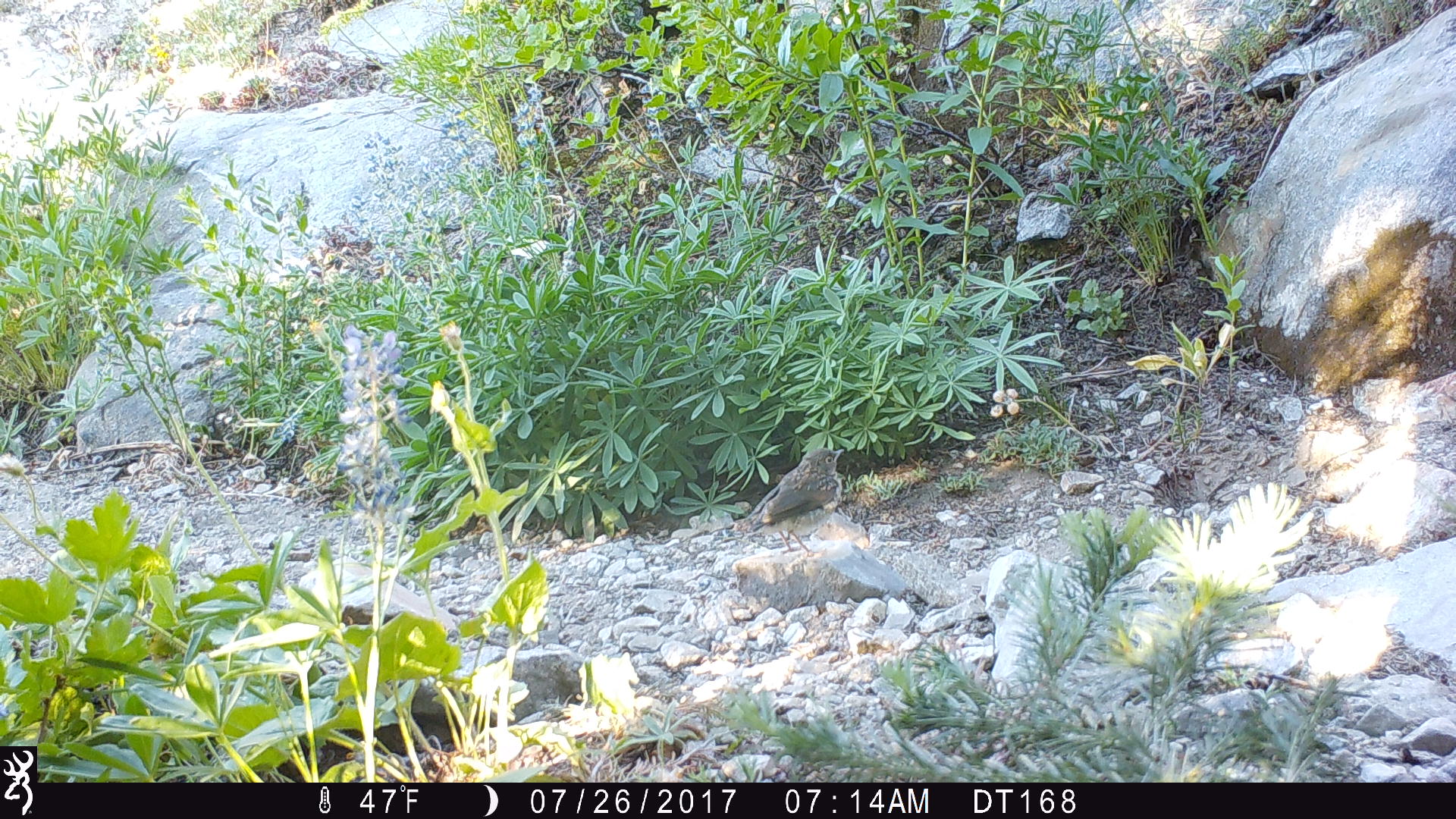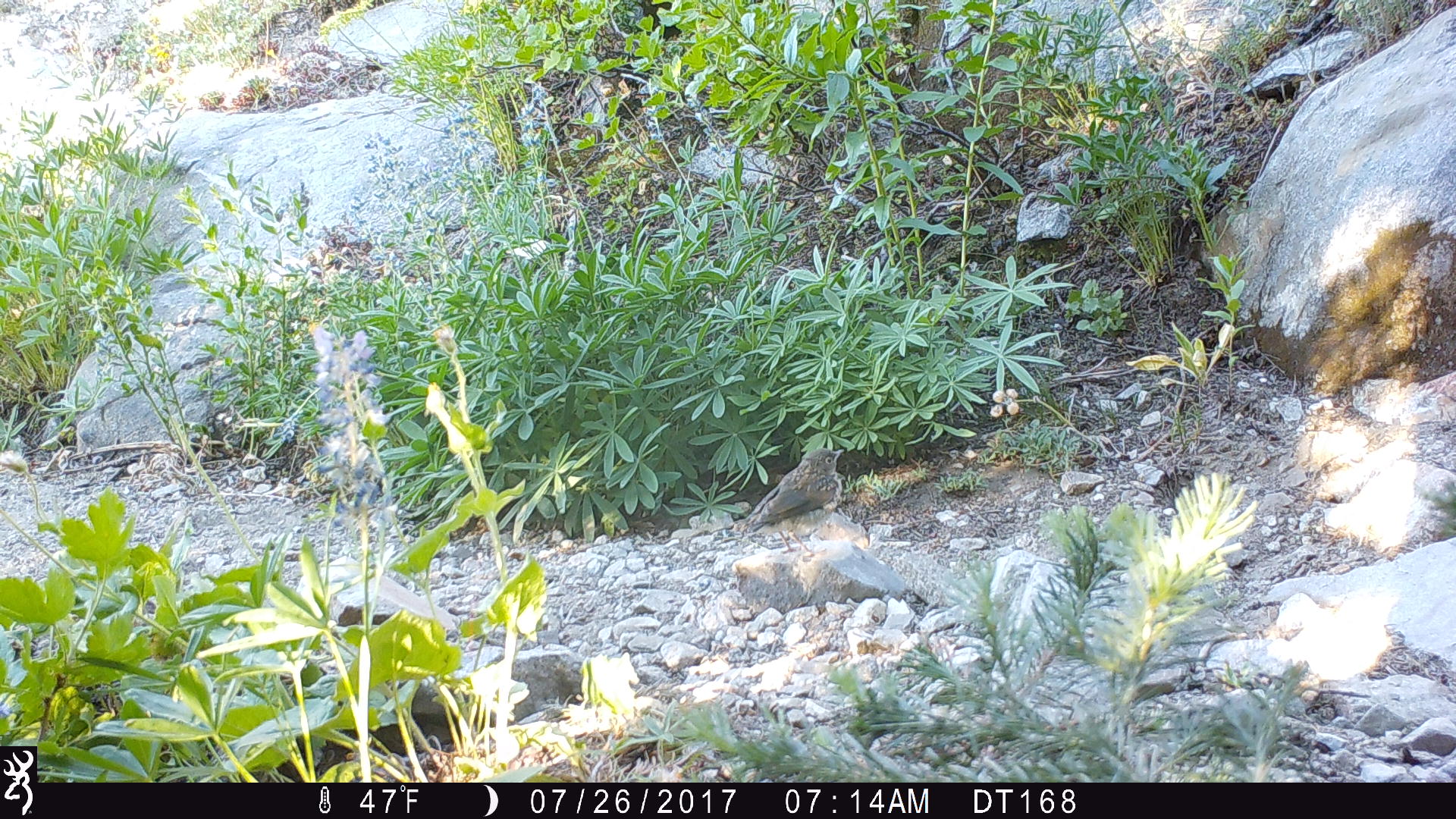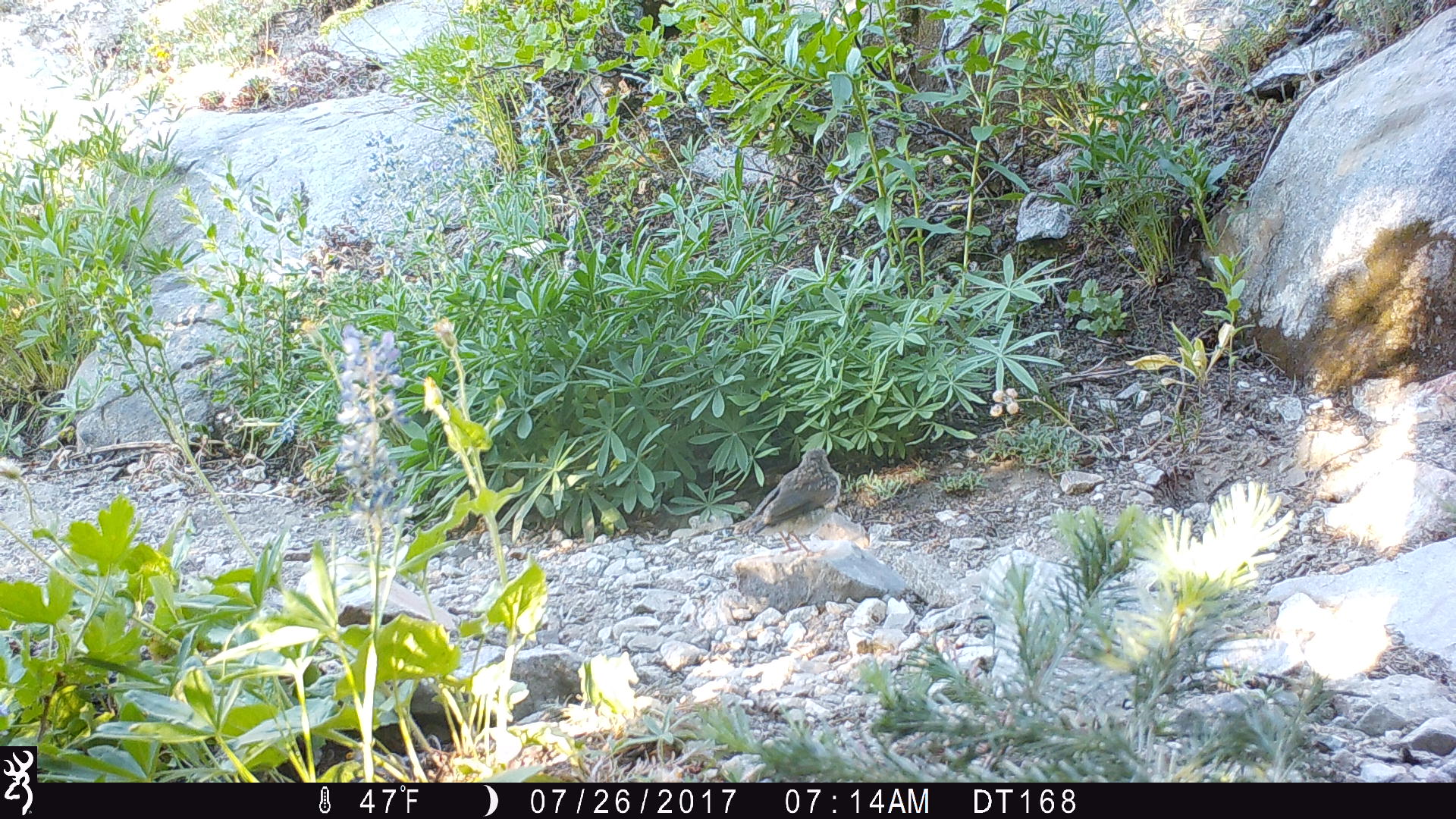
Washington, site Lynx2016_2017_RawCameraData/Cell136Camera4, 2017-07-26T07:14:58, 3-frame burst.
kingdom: Animalia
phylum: Chordata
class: Aves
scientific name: Aves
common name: birds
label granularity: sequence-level